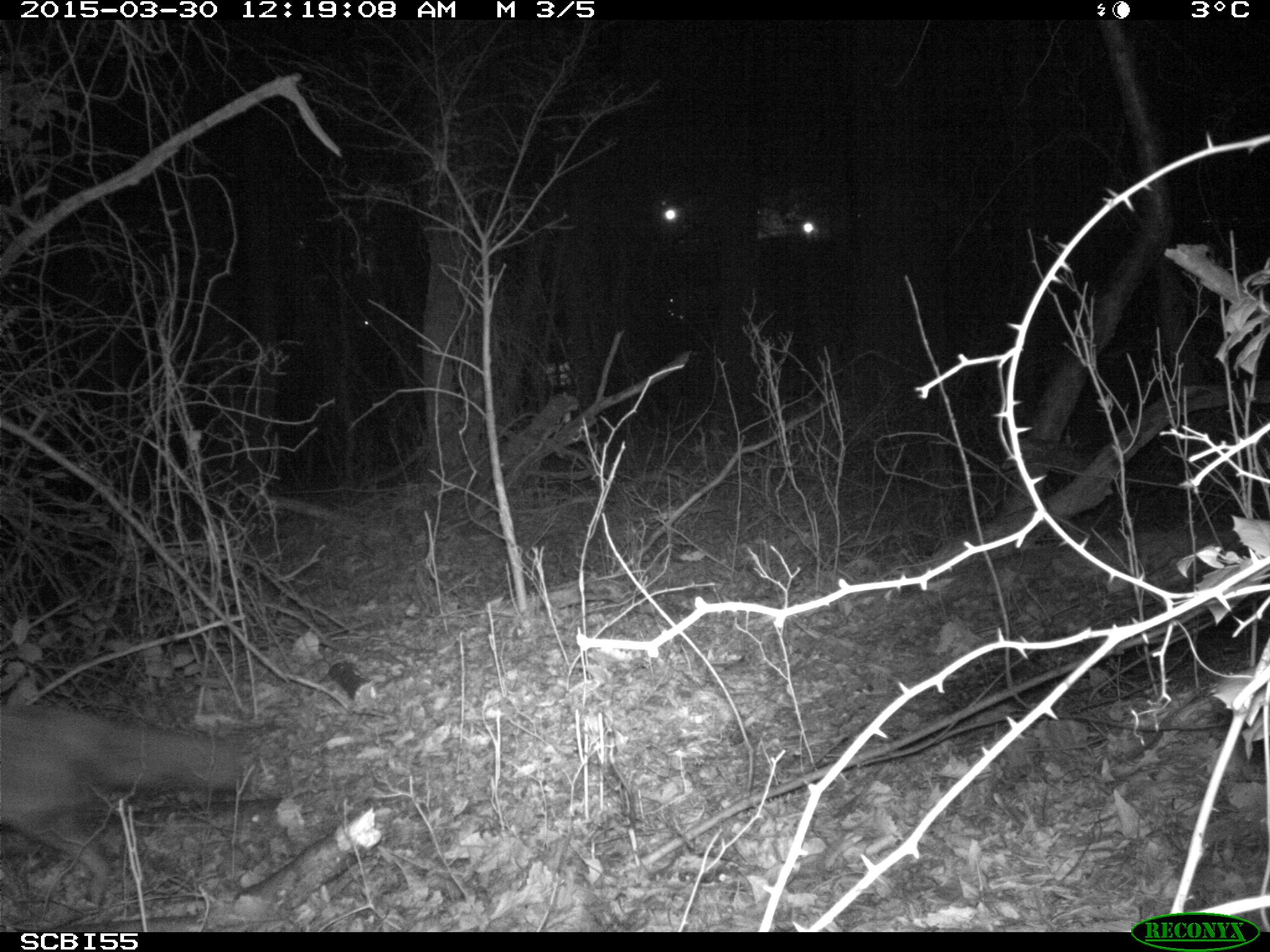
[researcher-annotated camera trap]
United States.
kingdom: Animalia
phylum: Chordata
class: Mammalia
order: Carnivora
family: Canidae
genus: Vulpes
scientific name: Vulpes vulpes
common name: red fox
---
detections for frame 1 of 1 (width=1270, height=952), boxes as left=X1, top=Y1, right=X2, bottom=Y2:
Red Fox: left=0, top=686, right=267, bottom=893